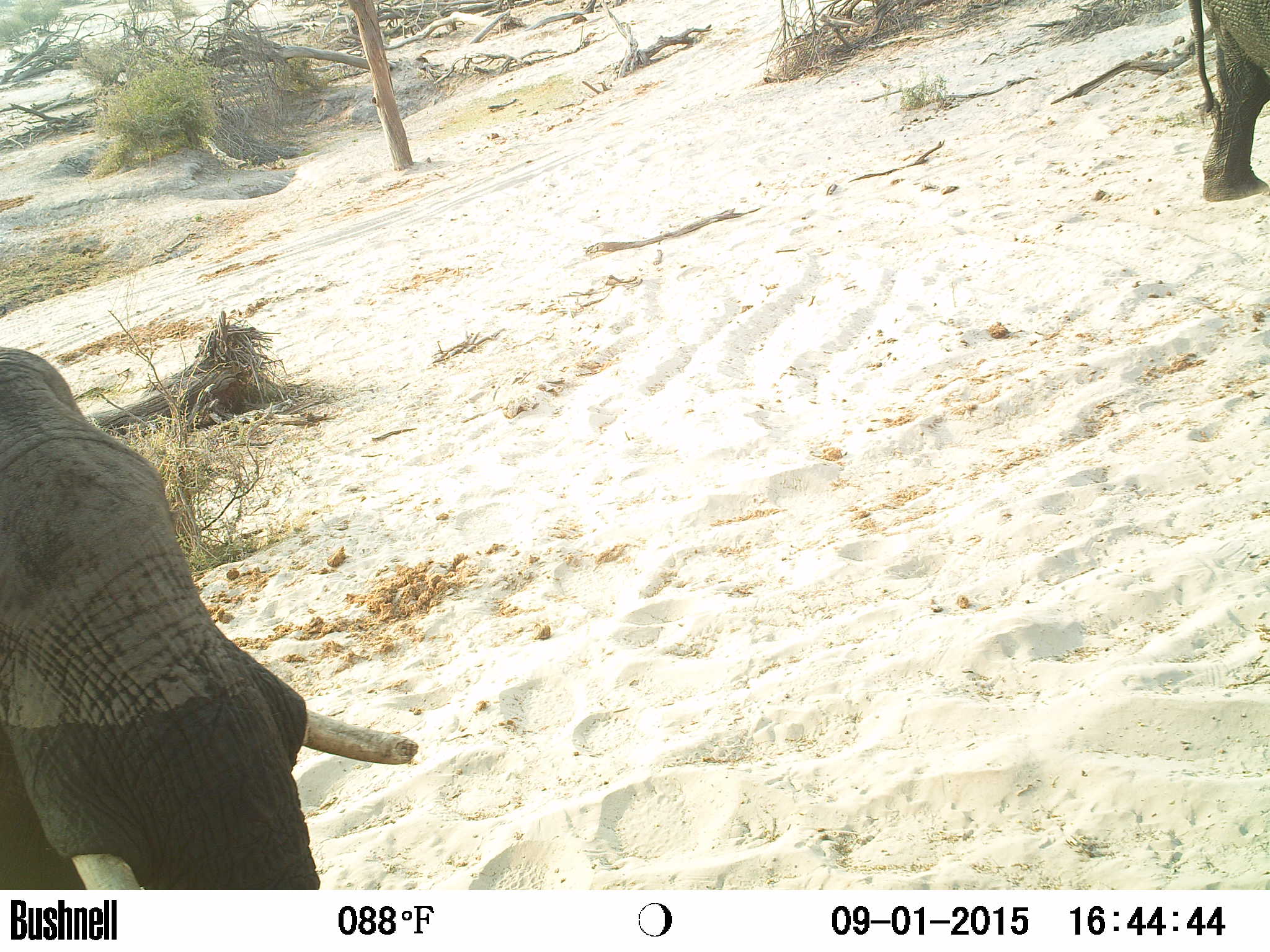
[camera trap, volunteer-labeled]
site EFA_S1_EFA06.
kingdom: Animalia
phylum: Chordata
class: Mammalia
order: Proboscidea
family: Elephantidae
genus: Loxodonta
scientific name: Loxodonta africana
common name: african bush elephant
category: elephant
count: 2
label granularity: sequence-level